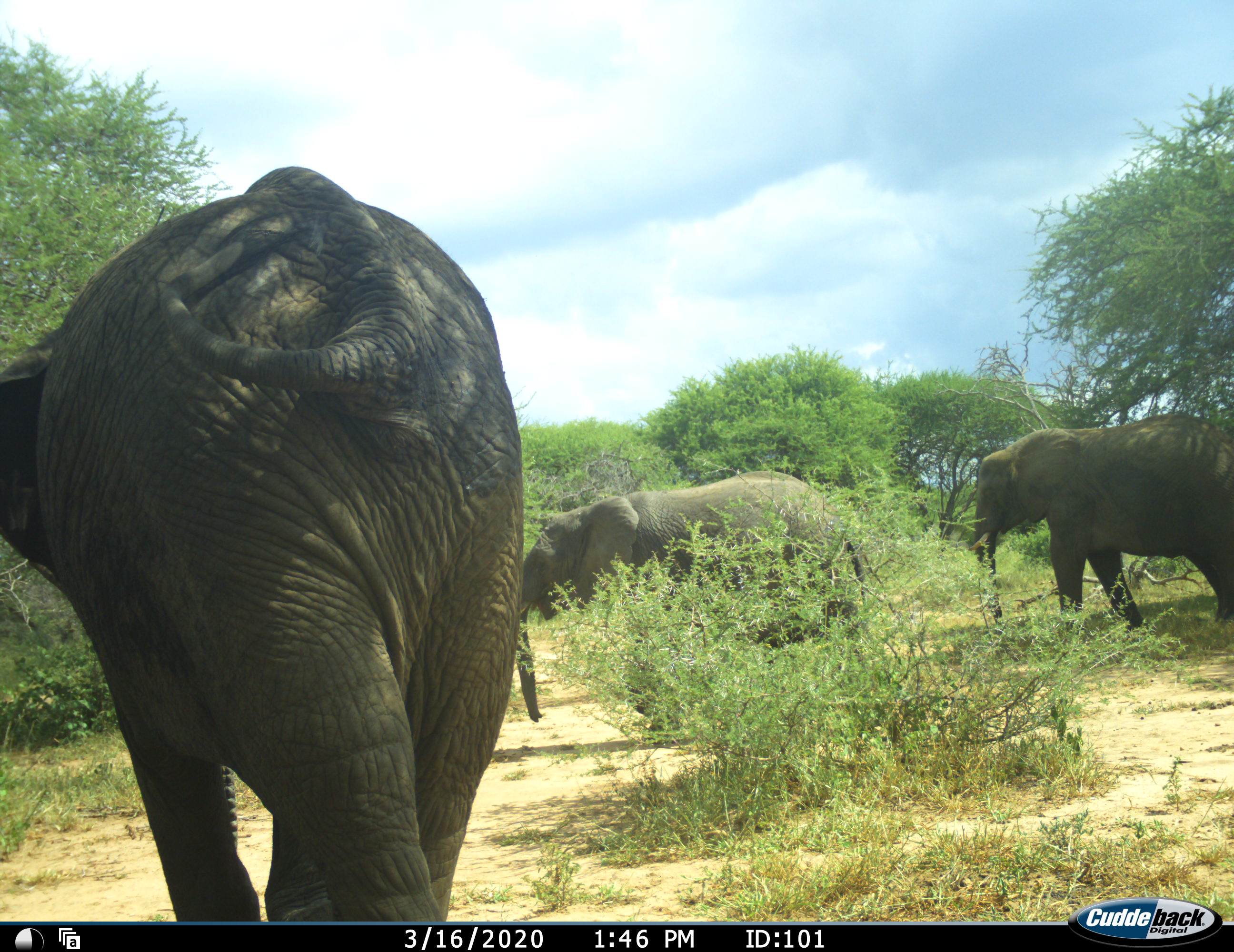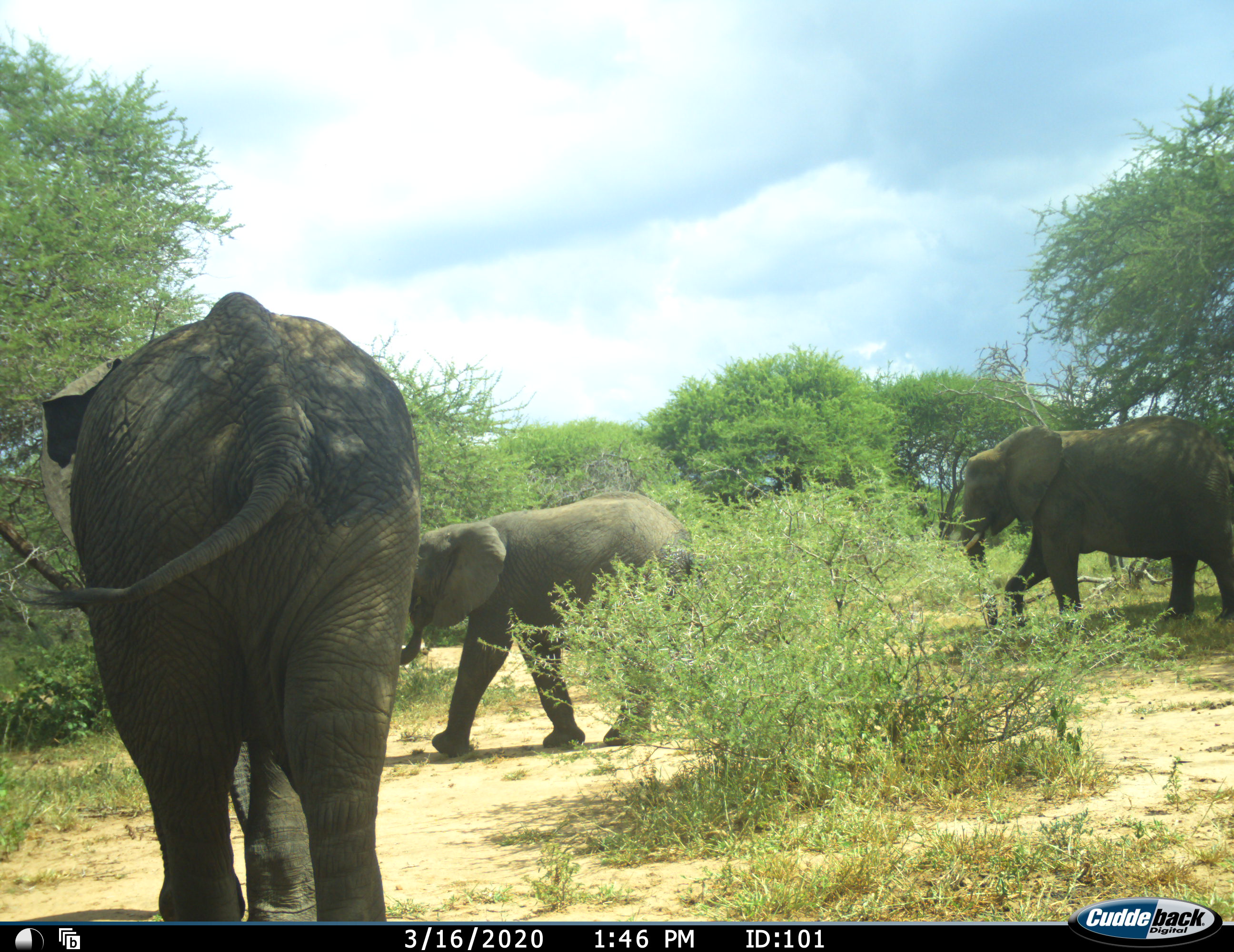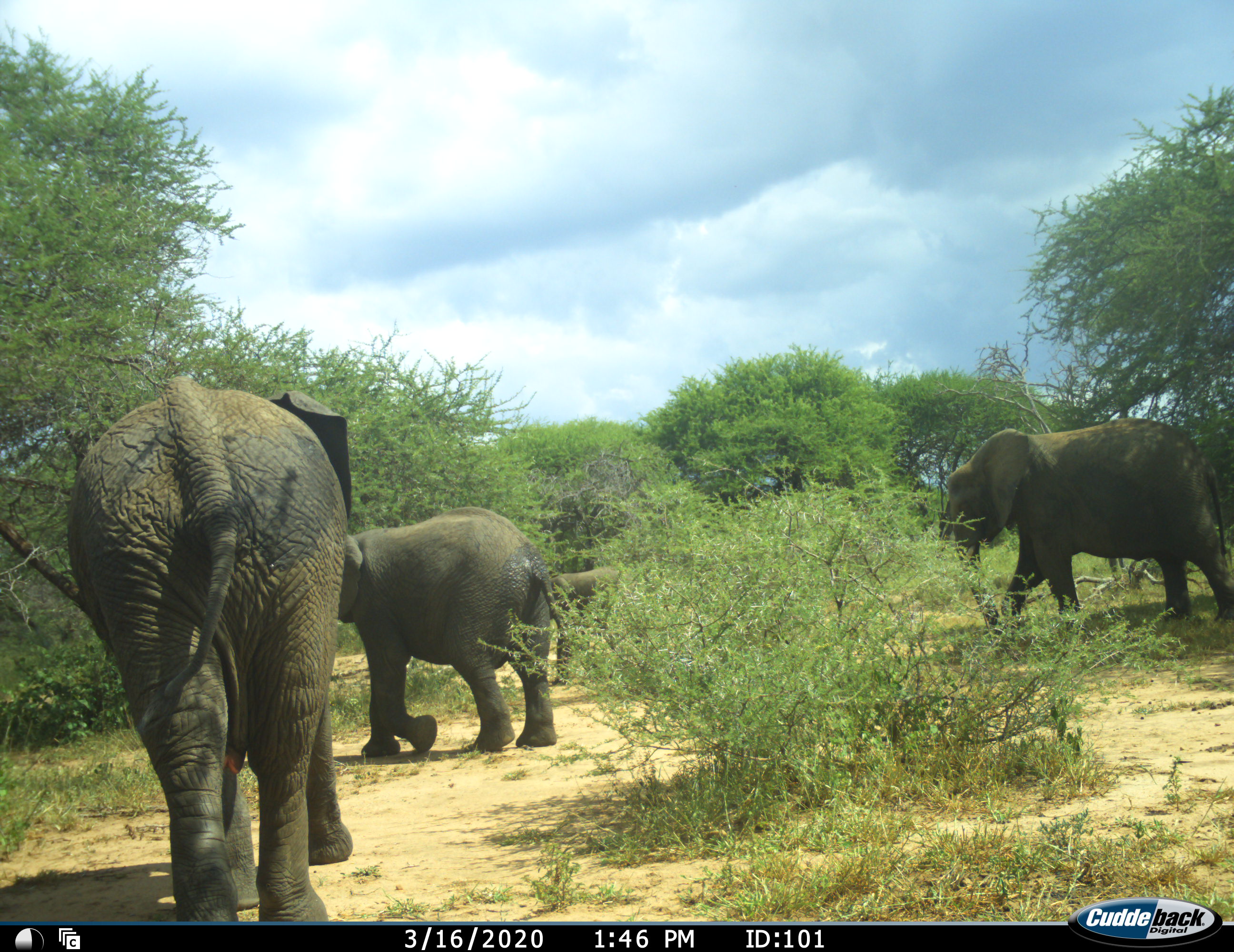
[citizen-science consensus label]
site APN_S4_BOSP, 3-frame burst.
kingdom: Animalia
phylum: Chordata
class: Mammalia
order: Proboscidea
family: Elephantidae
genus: Loxodonta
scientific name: Loxodonta africana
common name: african bush elephant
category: elephant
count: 3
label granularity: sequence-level